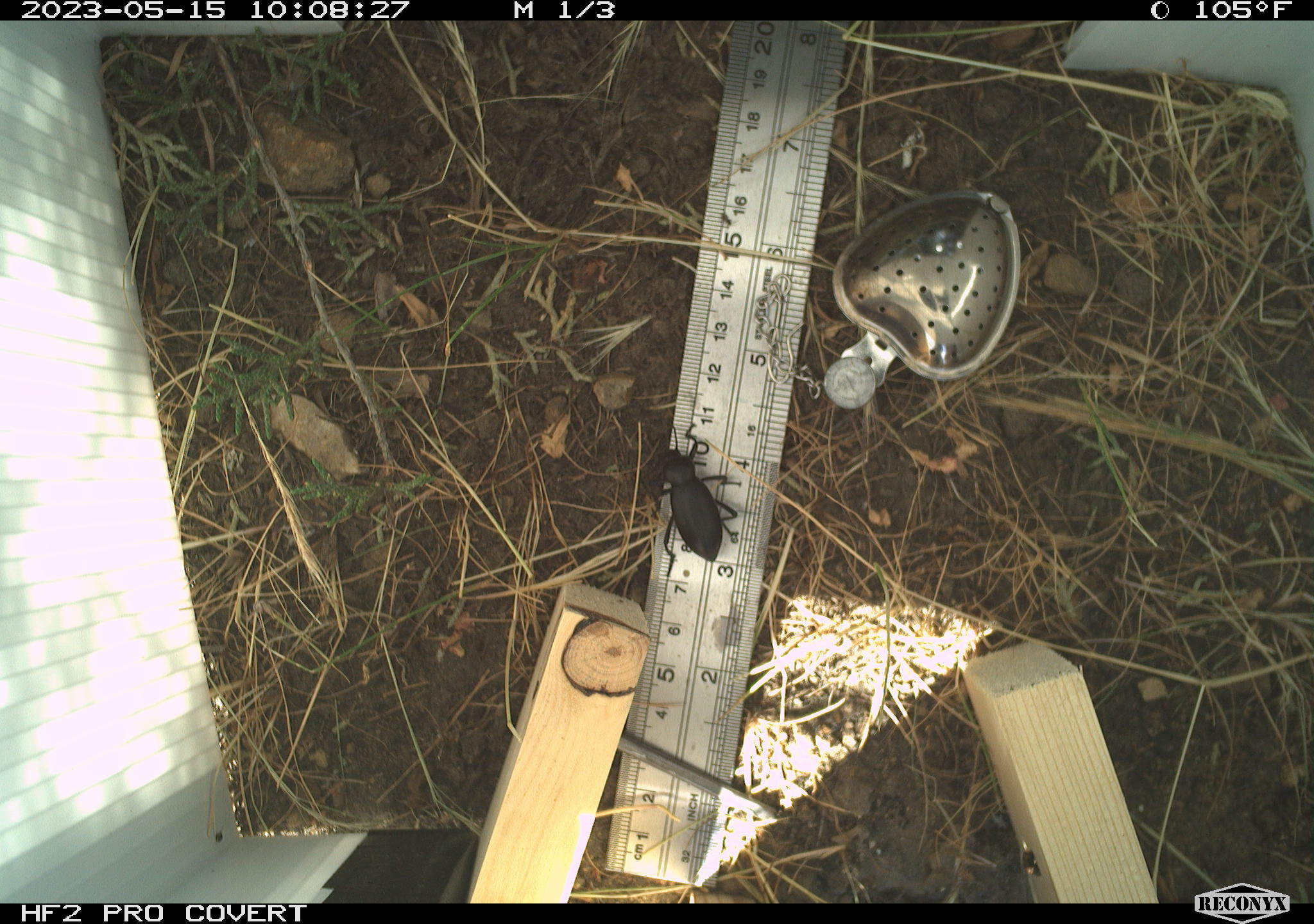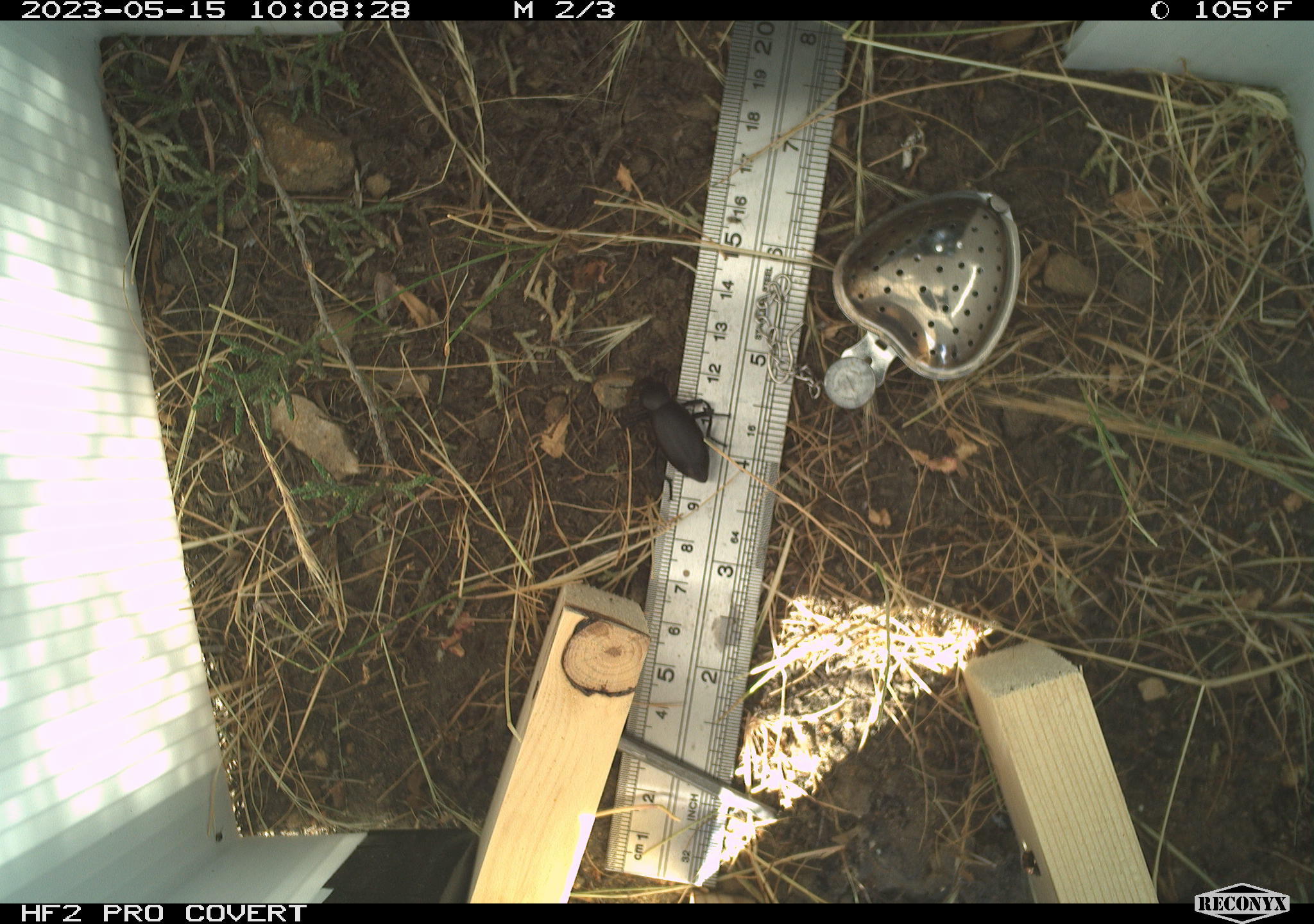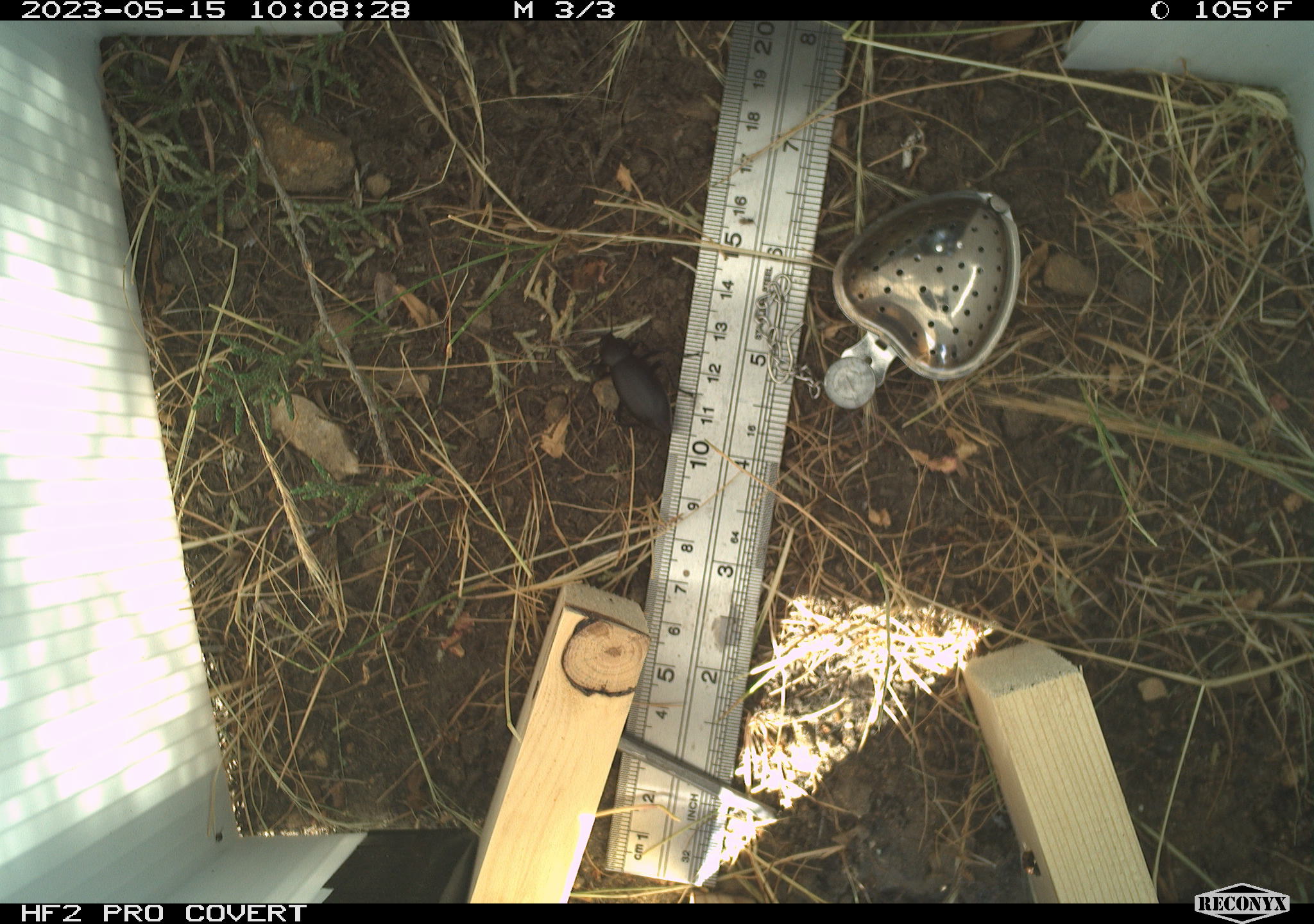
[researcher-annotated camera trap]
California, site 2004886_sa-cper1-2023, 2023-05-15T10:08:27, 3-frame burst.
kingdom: Animalia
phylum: Arthropoda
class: Insecta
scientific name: Insecta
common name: insect